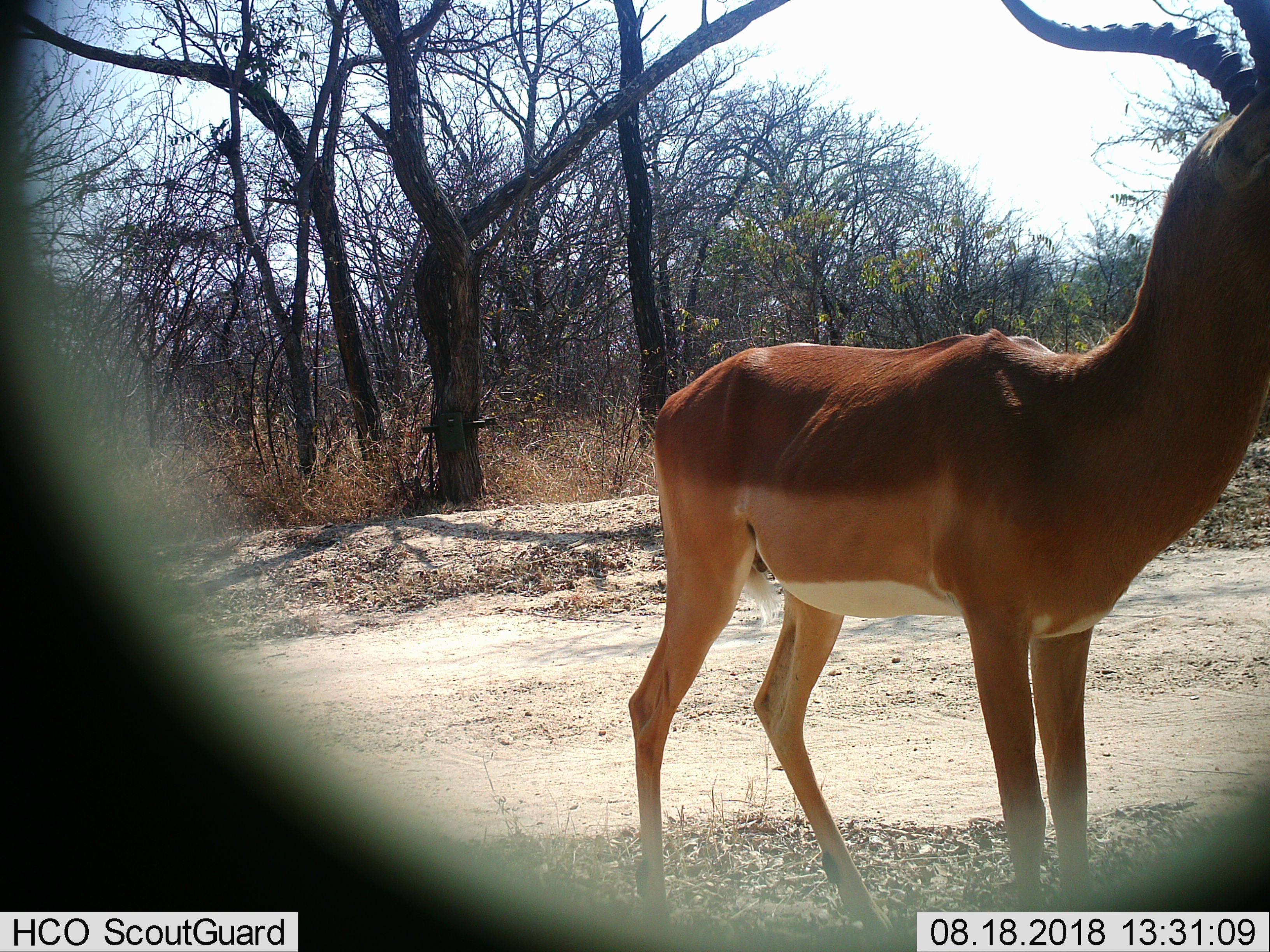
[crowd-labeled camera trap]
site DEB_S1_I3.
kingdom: Animalia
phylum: Chordata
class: Mammalia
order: Artiodactyla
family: Bovidae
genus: Aepyceros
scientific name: Aepyceros melampus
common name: impala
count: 1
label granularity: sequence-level